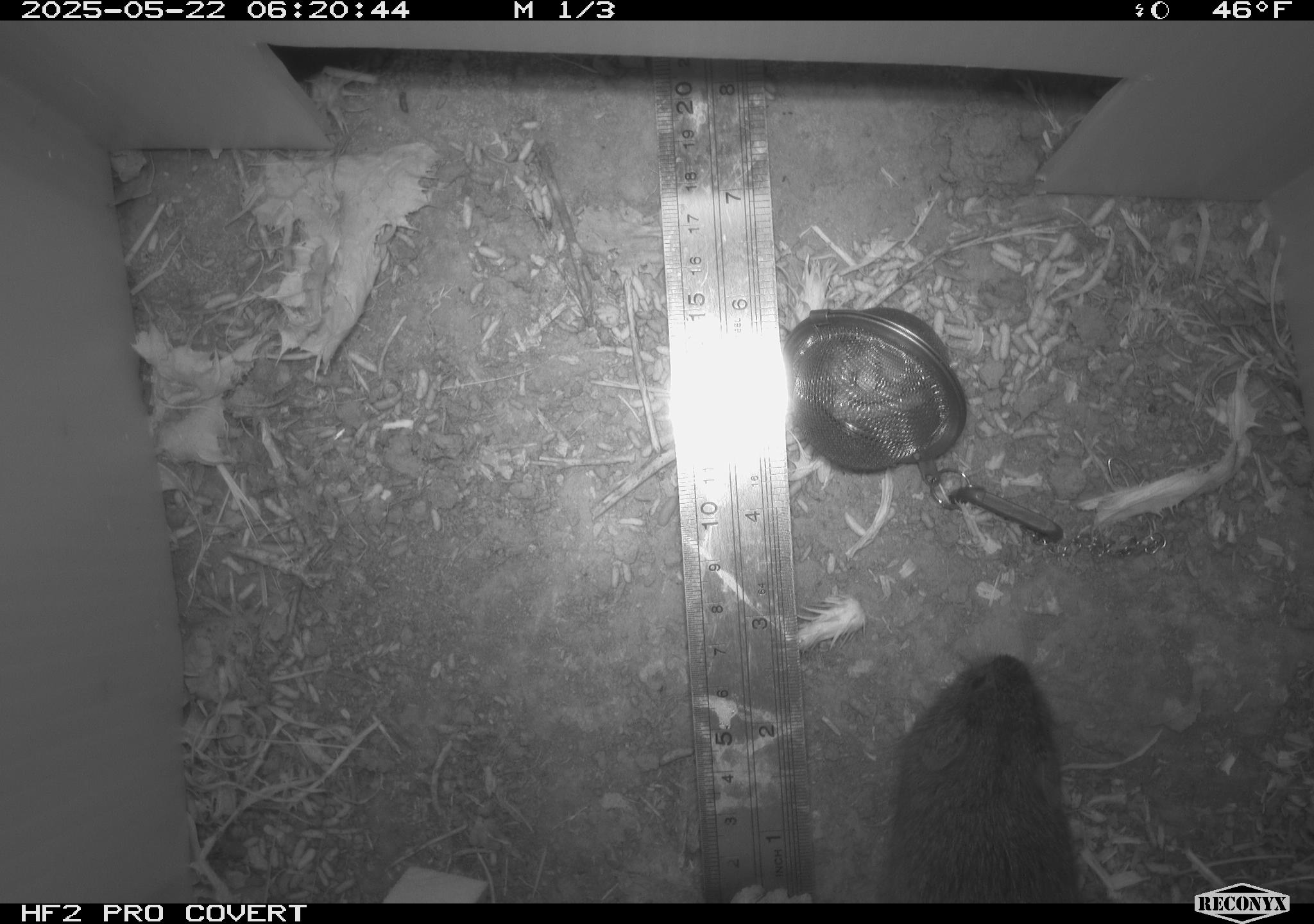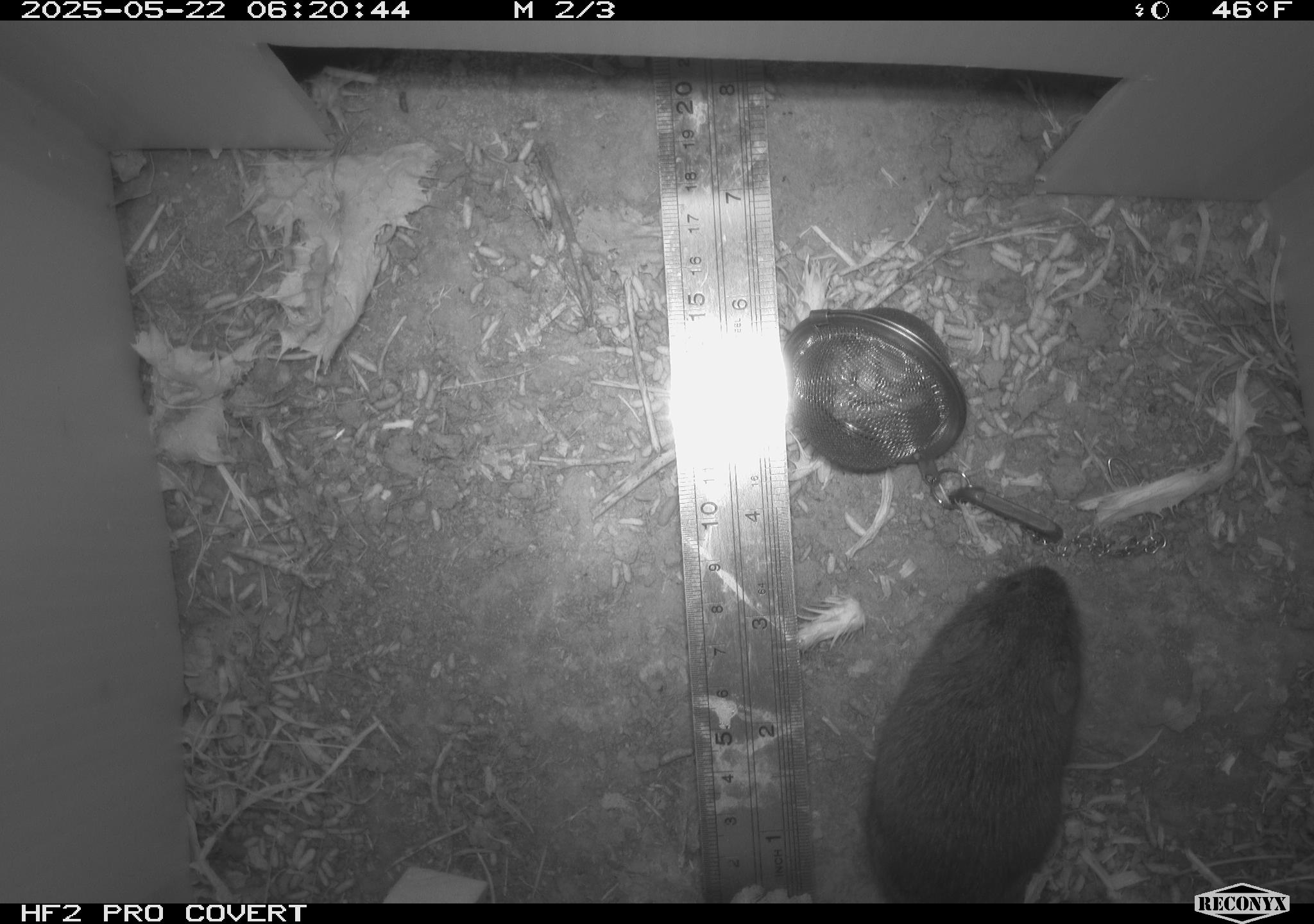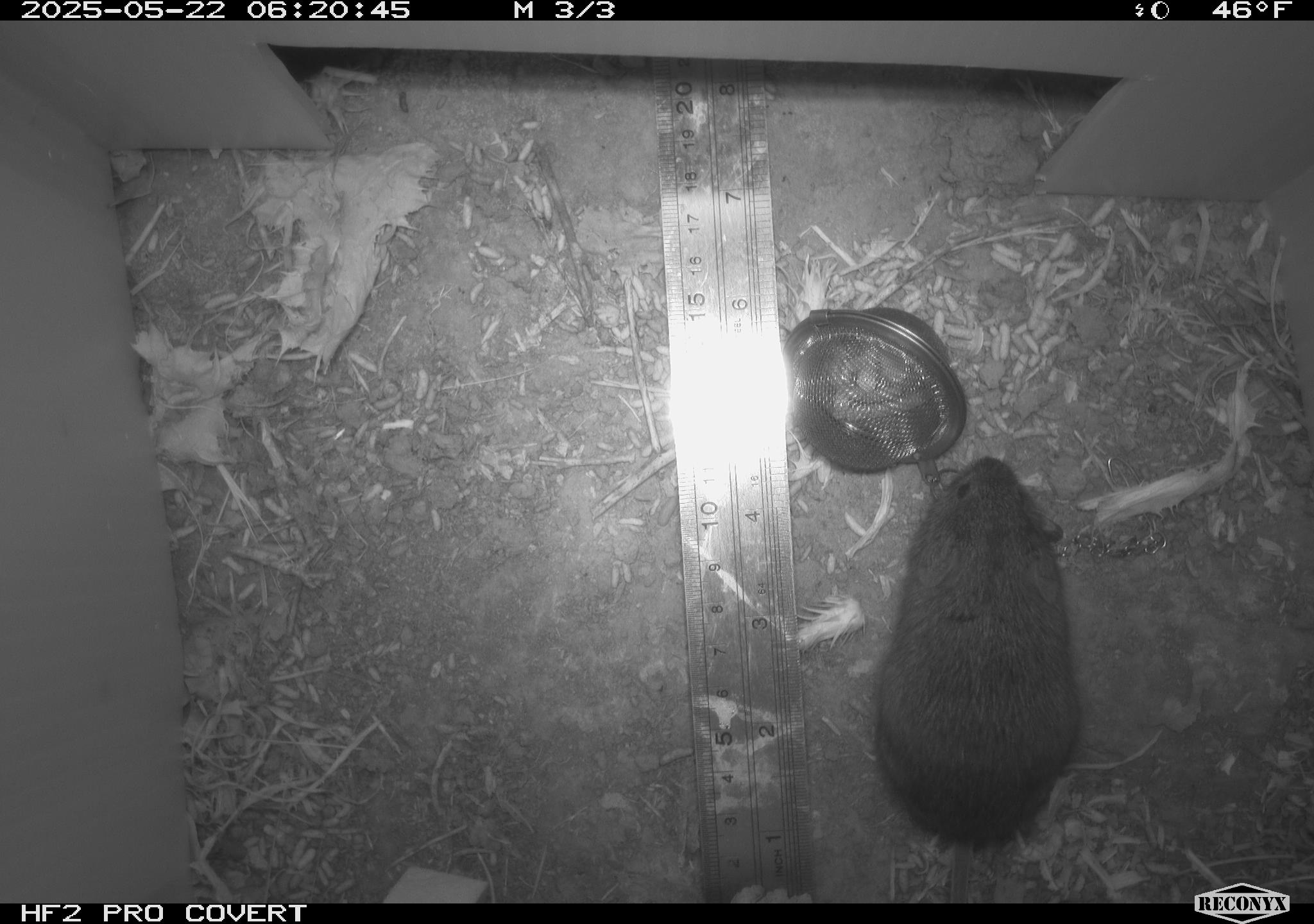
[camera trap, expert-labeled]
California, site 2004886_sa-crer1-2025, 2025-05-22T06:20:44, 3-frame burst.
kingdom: Animalia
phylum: Chordata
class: Mammalia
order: Rodentia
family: Cricetidae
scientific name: Arvicolinae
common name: voles, lemmings, and muskrats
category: arvicolinae subfamily